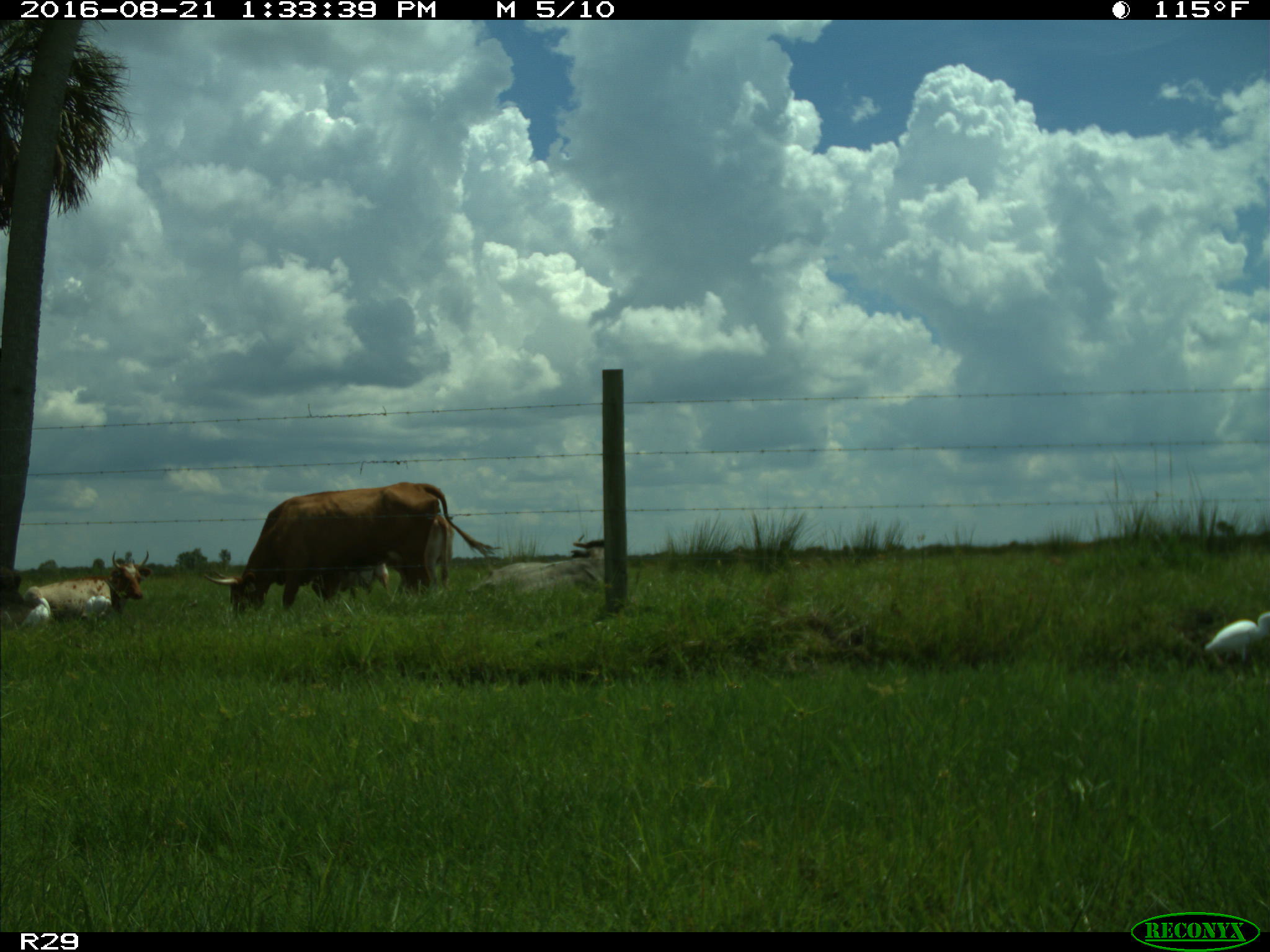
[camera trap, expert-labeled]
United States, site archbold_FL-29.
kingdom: Animalia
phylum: Chordata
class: Mammalia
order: Artiodactyla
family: Bovidae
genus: Bos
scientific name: Bos taurus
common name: domestic cow